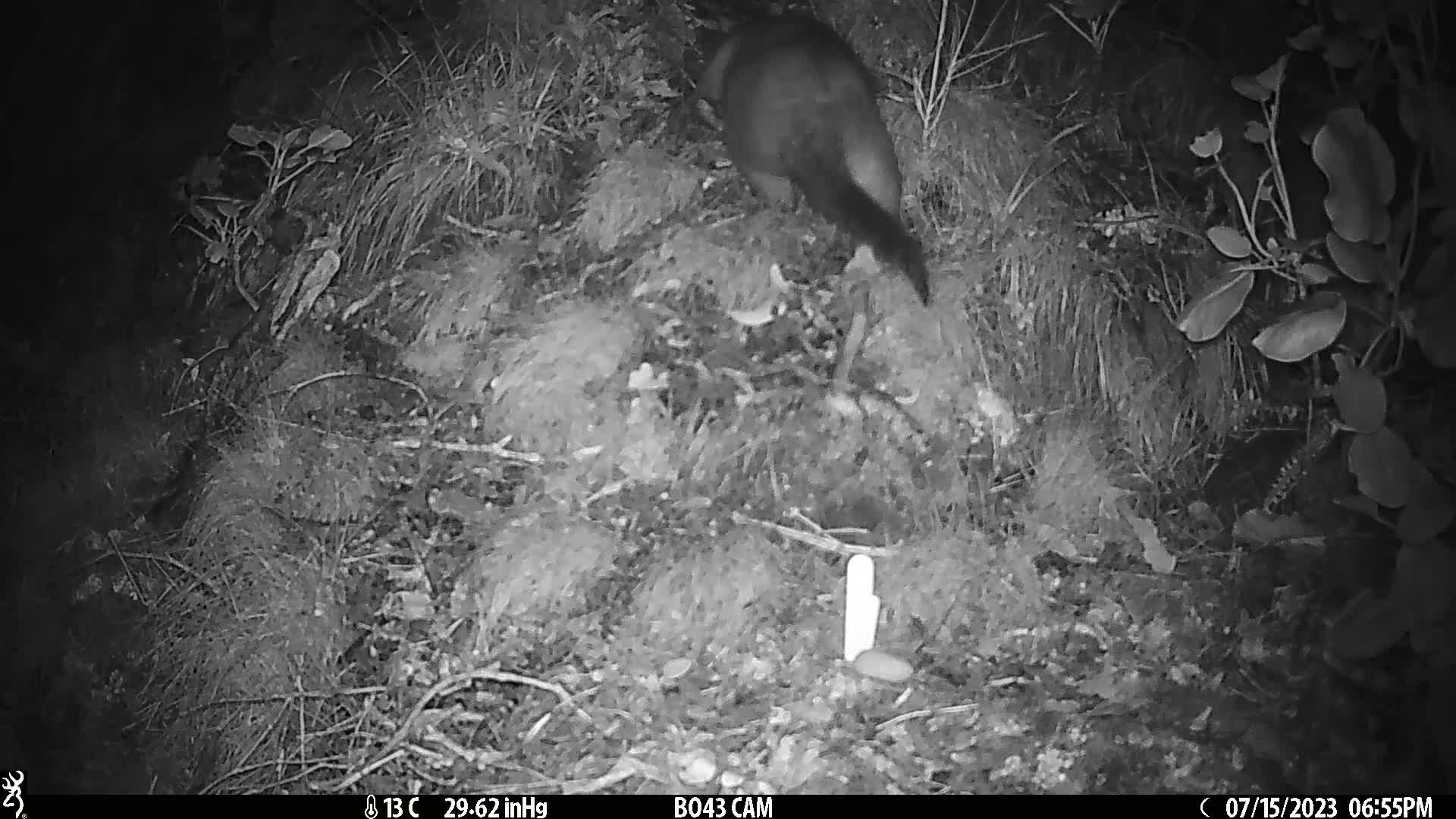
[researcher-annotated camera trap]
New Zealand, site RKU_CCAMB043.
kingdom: Animalia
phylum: Chordata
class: Mammalia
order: Diprotodontia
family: Phalangeridae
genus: Trichosurus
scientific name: Trichosurus vulpecula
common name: common brushtail possum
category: possum